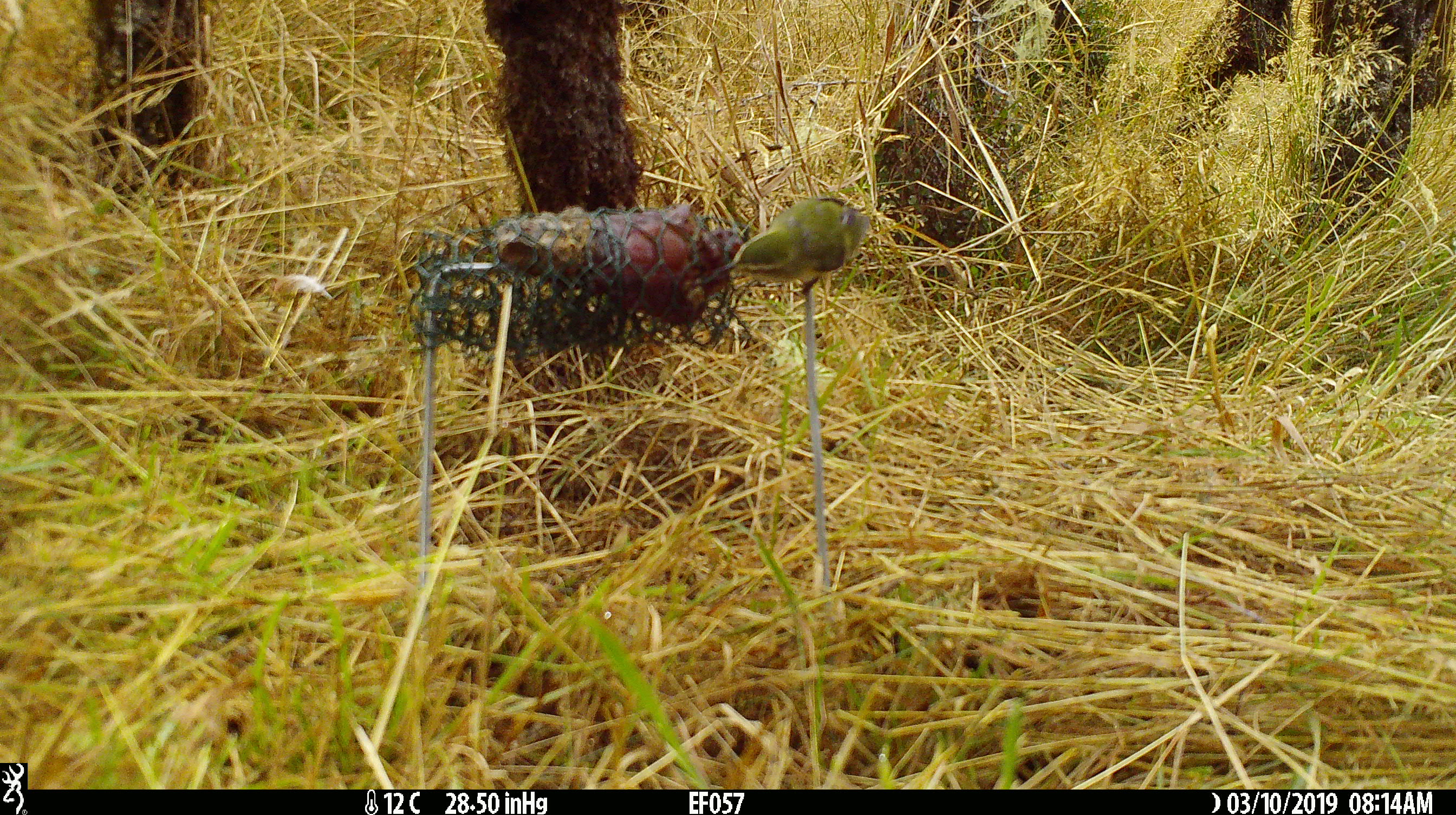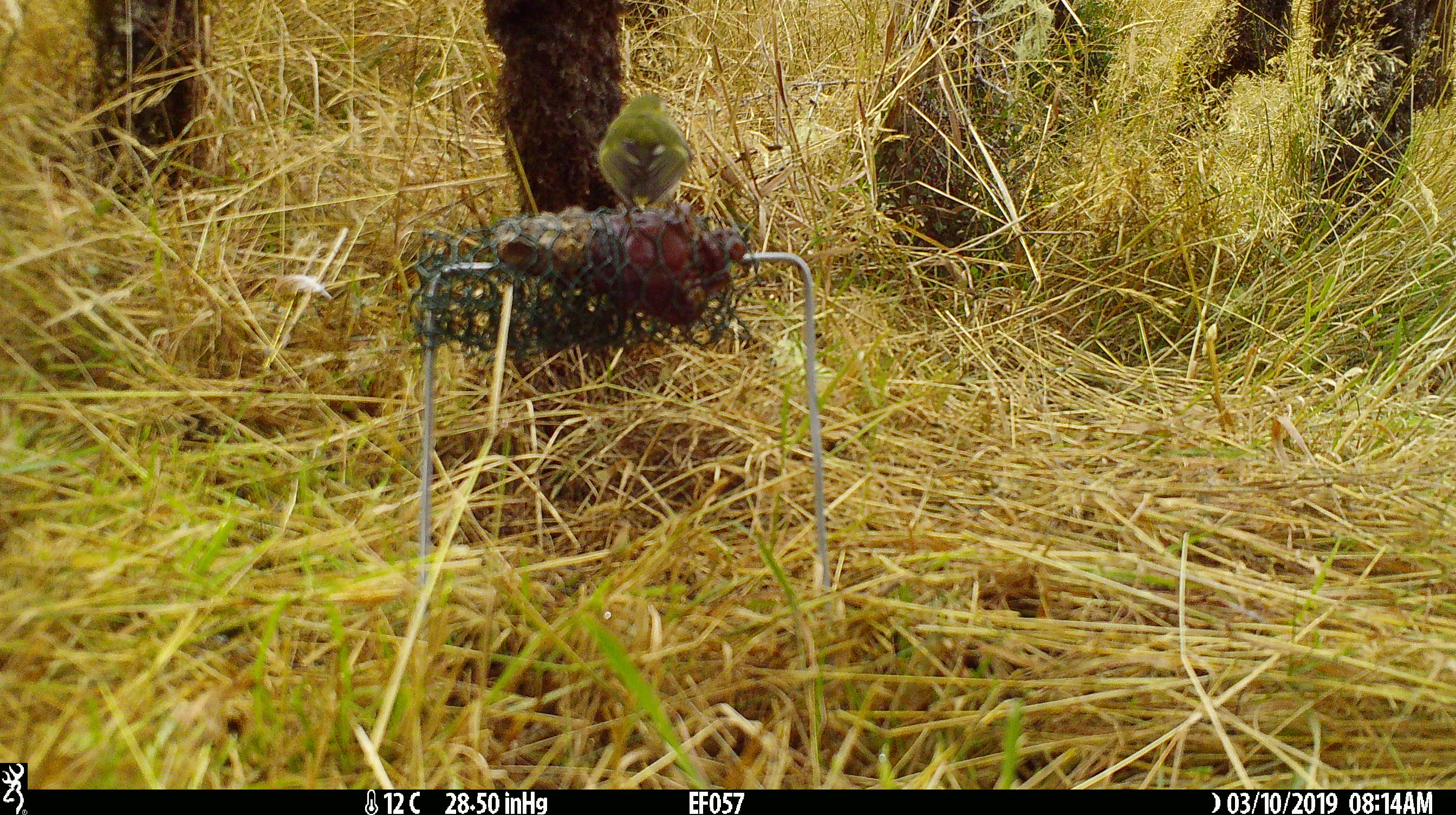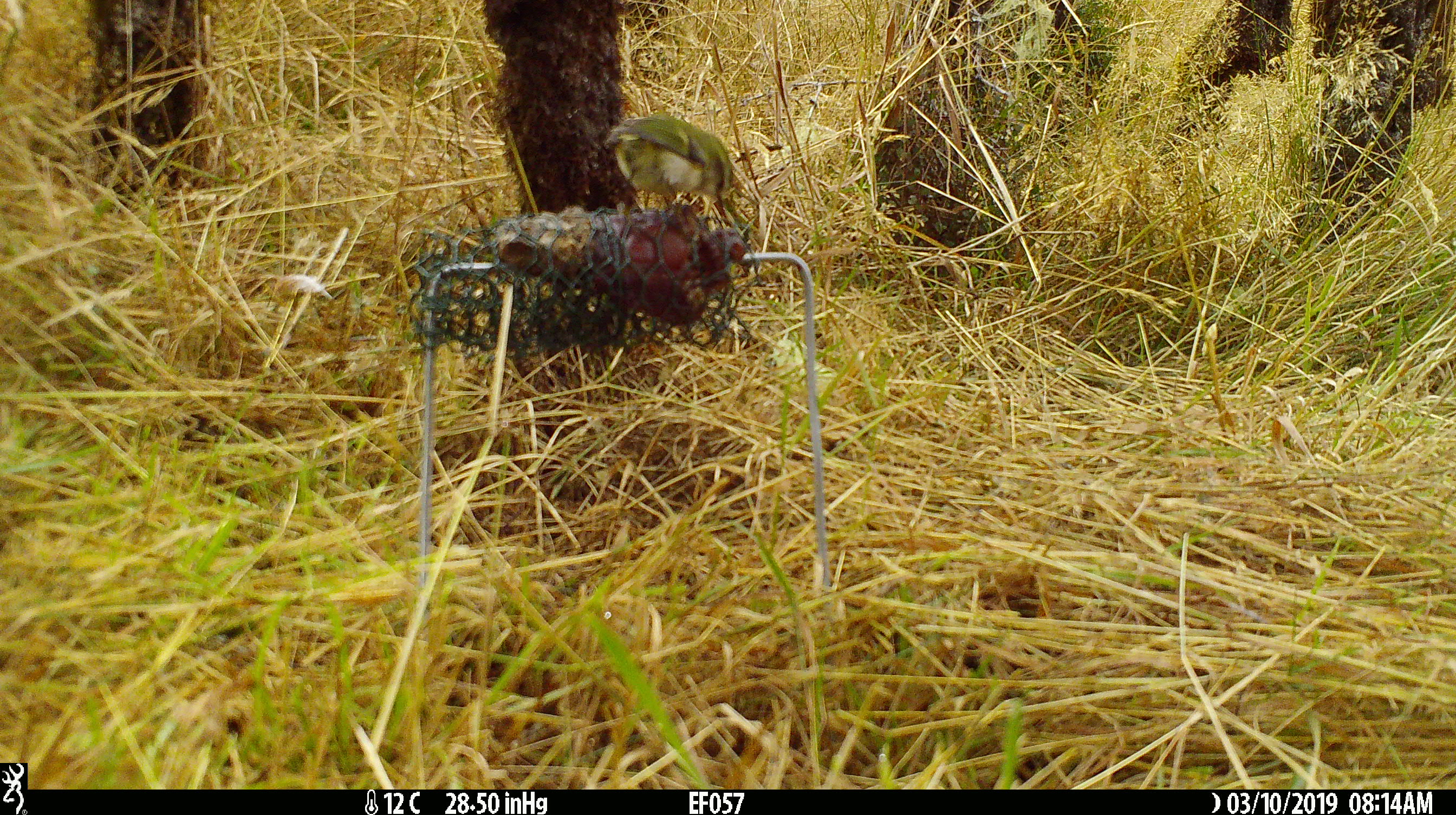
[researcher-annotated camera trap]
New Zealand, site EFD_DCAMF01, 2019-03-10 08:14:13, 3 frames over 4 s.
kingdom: Animalia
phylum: Chordata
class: Aves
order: Passeriformes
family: Acanthisittidae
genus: Acanthisitta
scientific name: Acanthisitta chloris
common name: rifleman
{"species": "rifleman (Acanthisitta chloris)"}